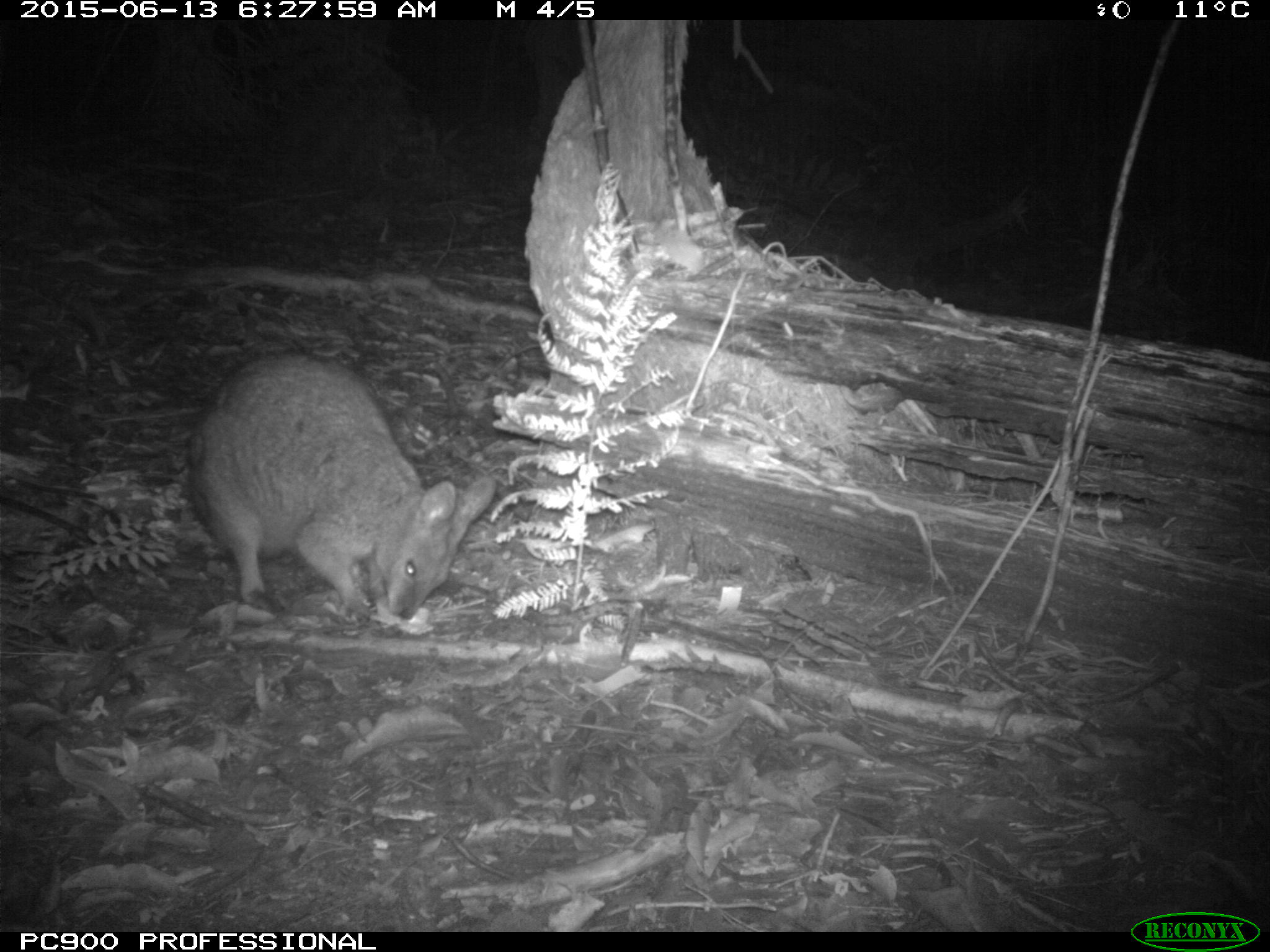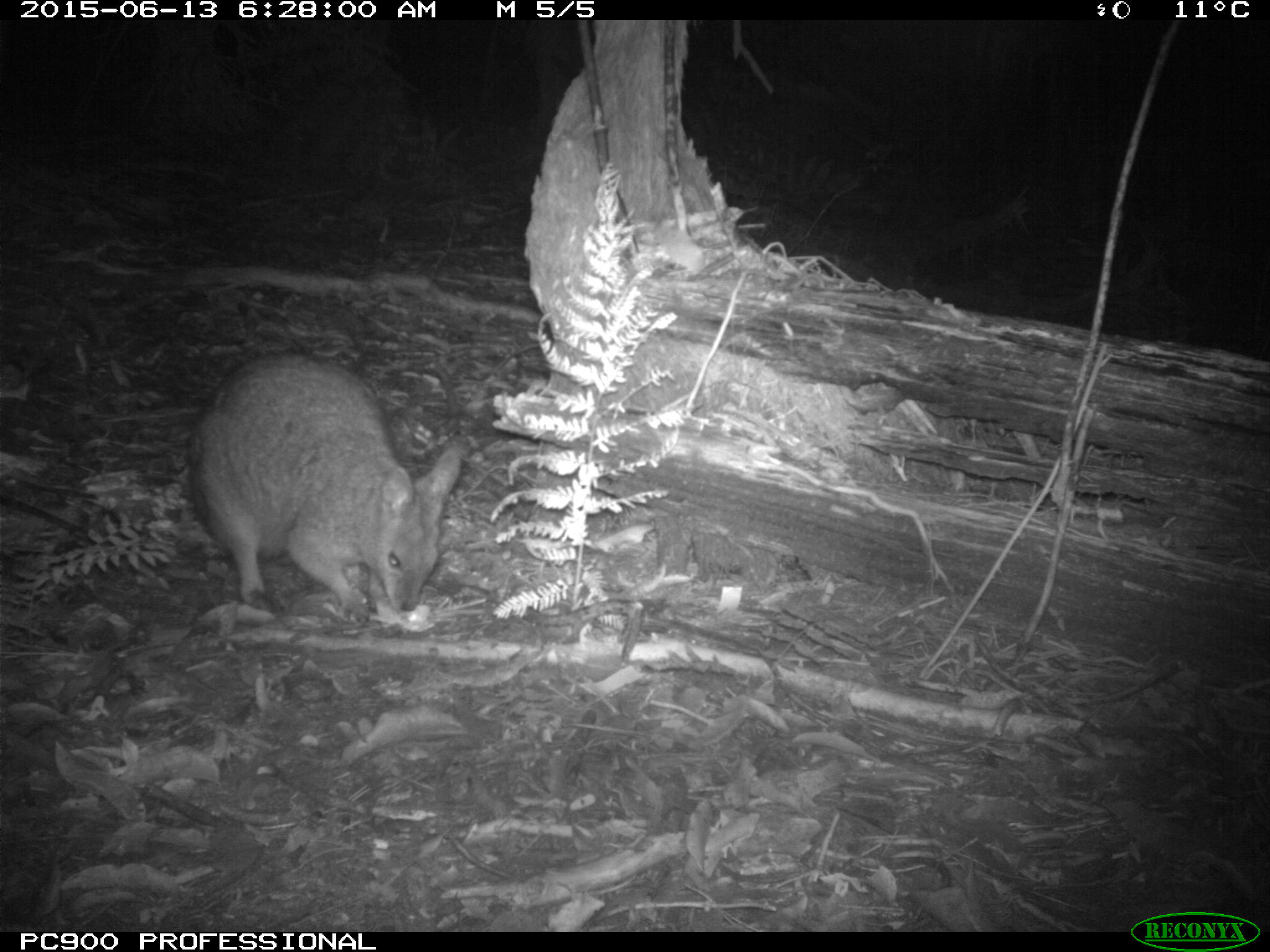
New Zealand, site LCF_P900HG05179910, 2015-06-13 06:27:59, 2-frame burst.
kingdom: Animalia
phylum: Chordata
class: Mammalia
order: Diprotodontia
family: Macropodidae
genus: Notamacropus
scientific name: Notamacropus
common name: wallaby